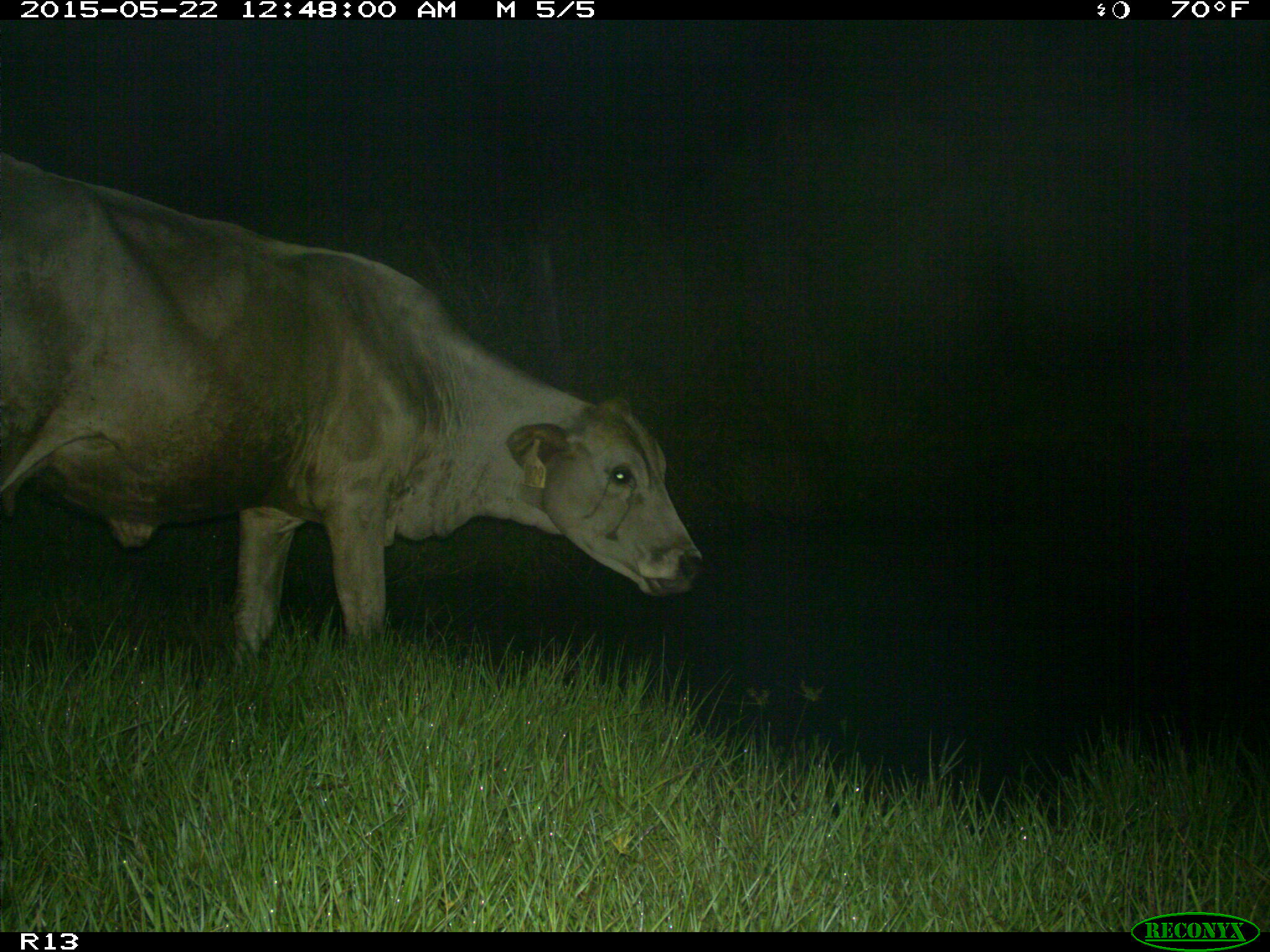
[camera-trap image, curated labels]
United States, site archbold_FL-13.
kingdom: Animalia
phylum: Chordata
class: Mammalia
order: Artiodactyla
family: Bovidae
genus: Bos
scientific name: Bos taurus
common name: domestic cow